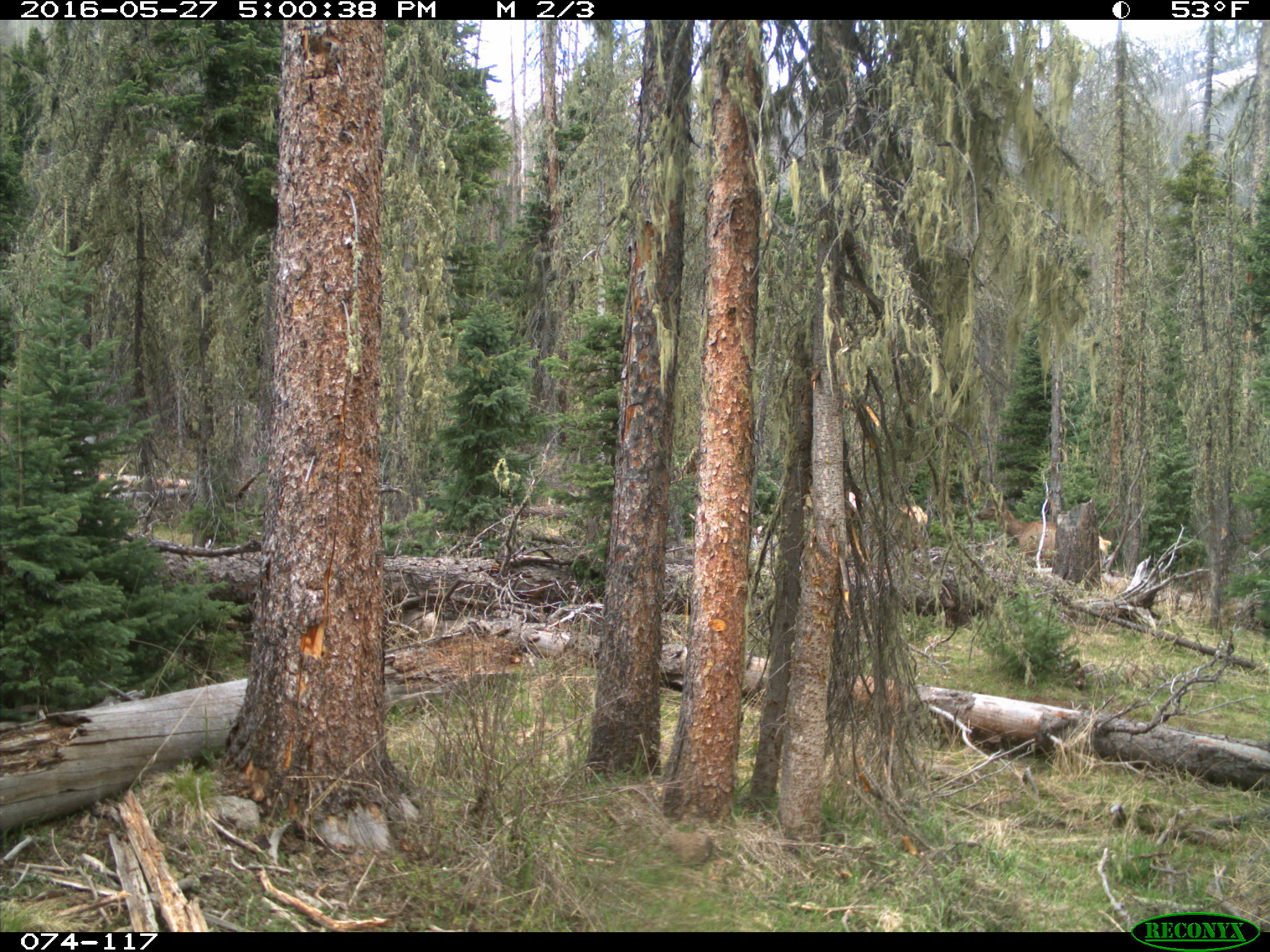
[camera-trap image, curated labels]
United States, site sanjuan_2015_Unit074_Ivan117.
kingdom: Animalia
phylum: Chordata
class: Mammalia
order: Artiodactyla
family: Cervidae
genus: Cervus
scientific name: Cervus elaphus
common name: red deer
Cervus elaphus (red deer).